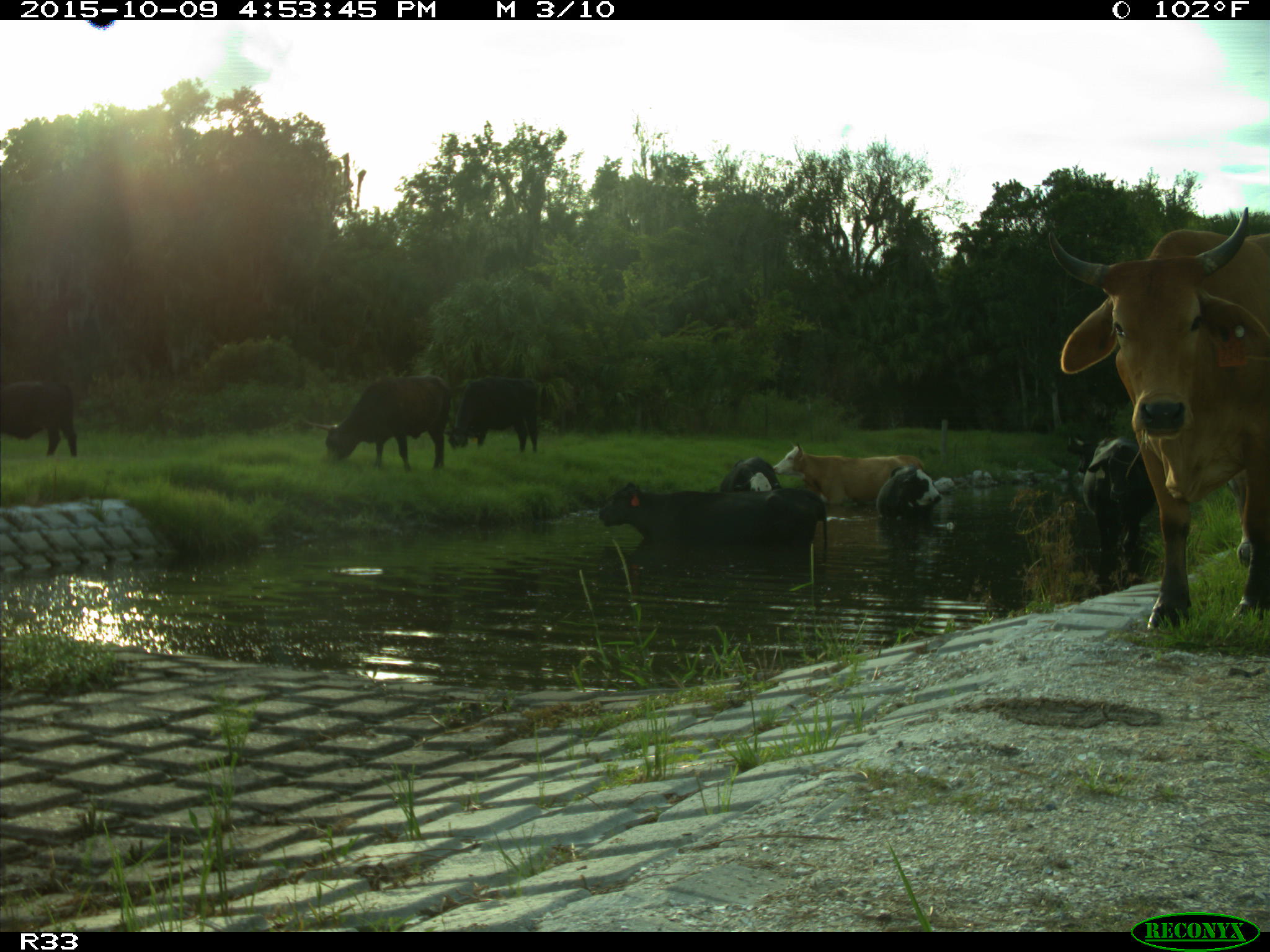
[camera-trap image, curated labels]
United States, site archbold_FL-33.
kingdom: Animalia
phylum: Chordata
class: Mammalia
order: Artiodactyla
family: Bovidae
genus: Bos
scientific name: Bos taurus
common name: domestic cow